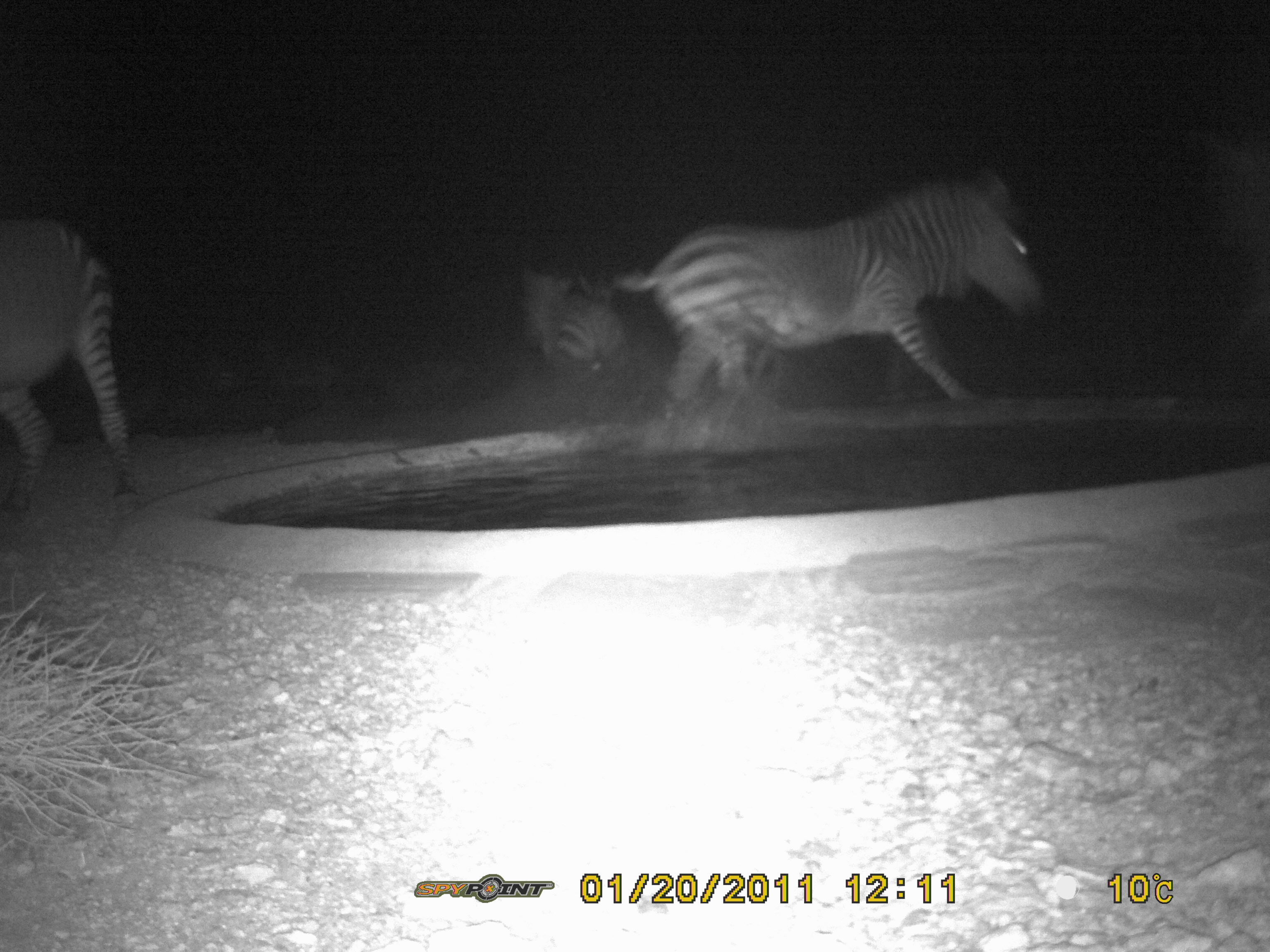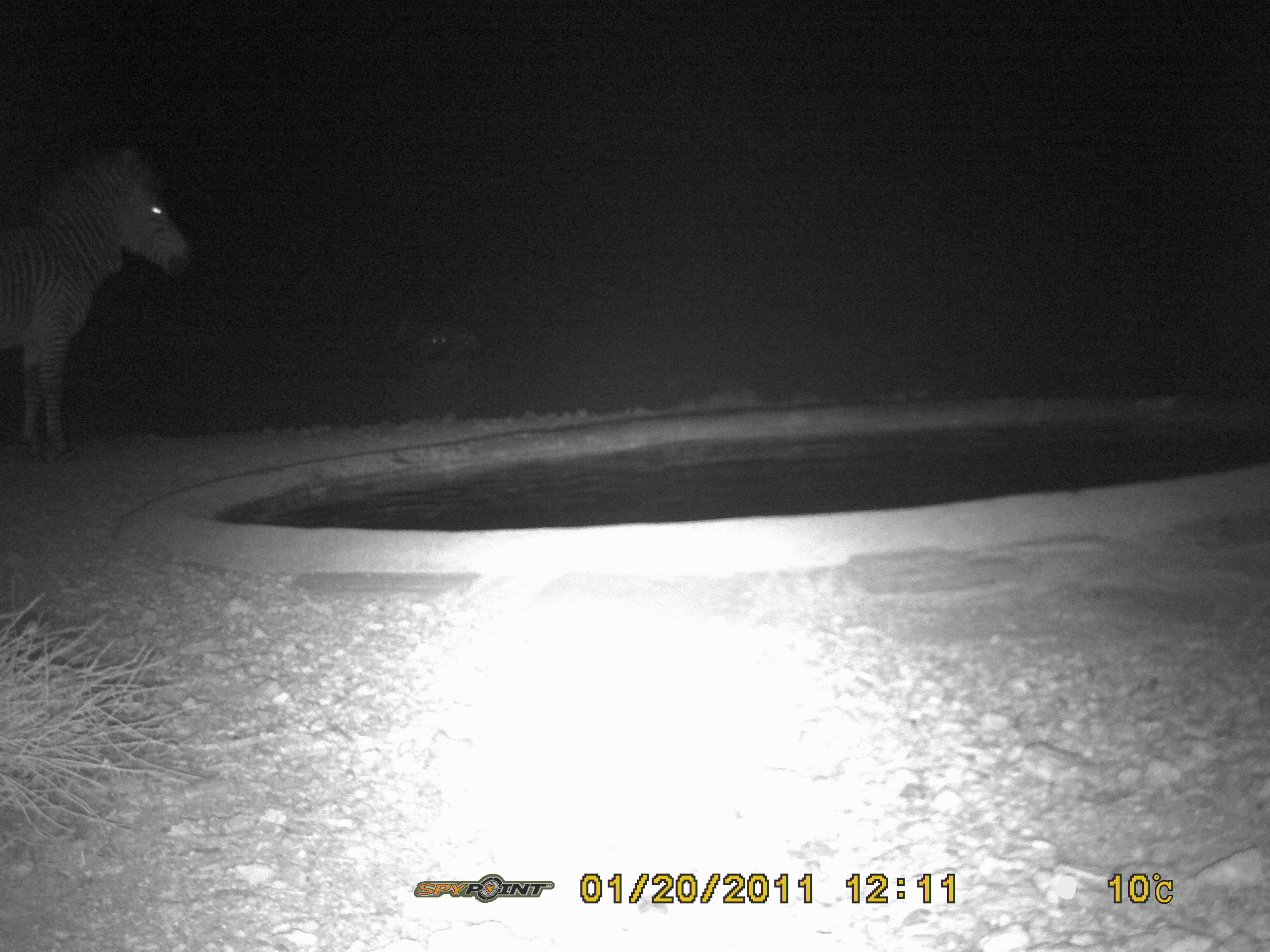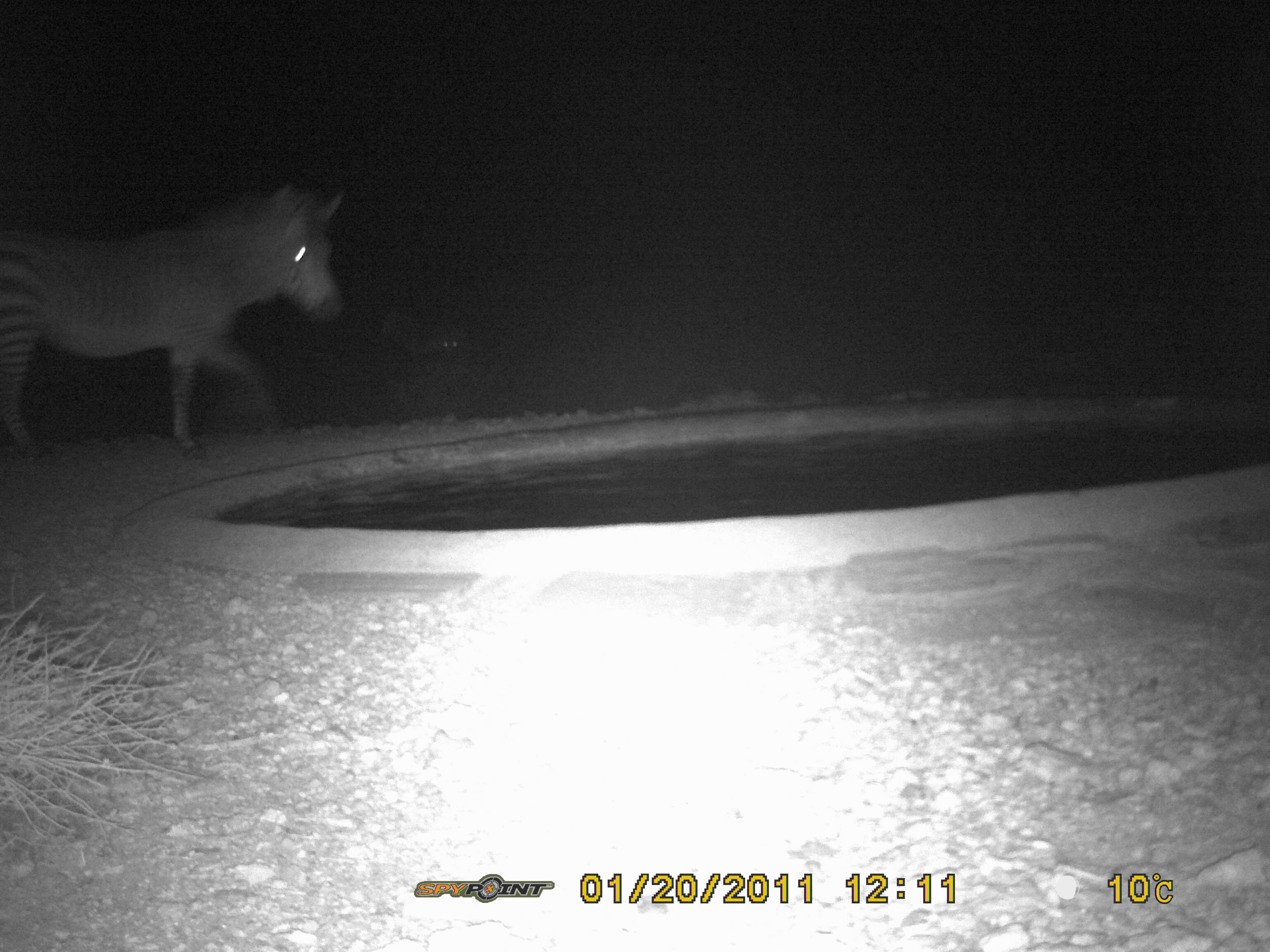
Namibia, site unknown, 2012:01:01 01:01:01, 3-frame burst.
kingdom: Animalia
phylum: Chordata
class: Mammalia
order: Perissodactyla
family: Equidae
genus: Equus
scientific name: Equus zebra hartmannae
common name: hartmann's mountain zebra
Equus zebra hartmannae (hartmann's mountain zebra).